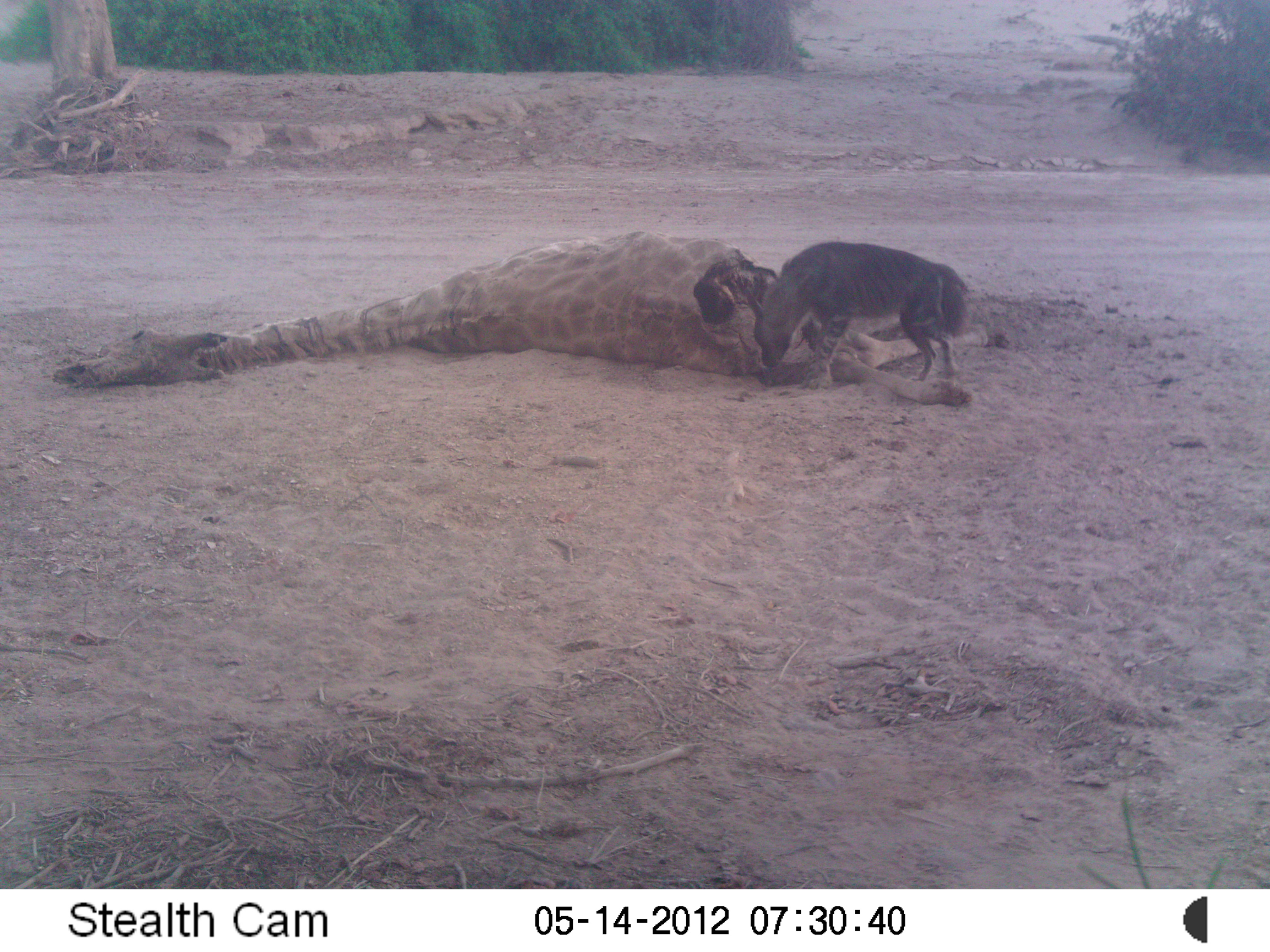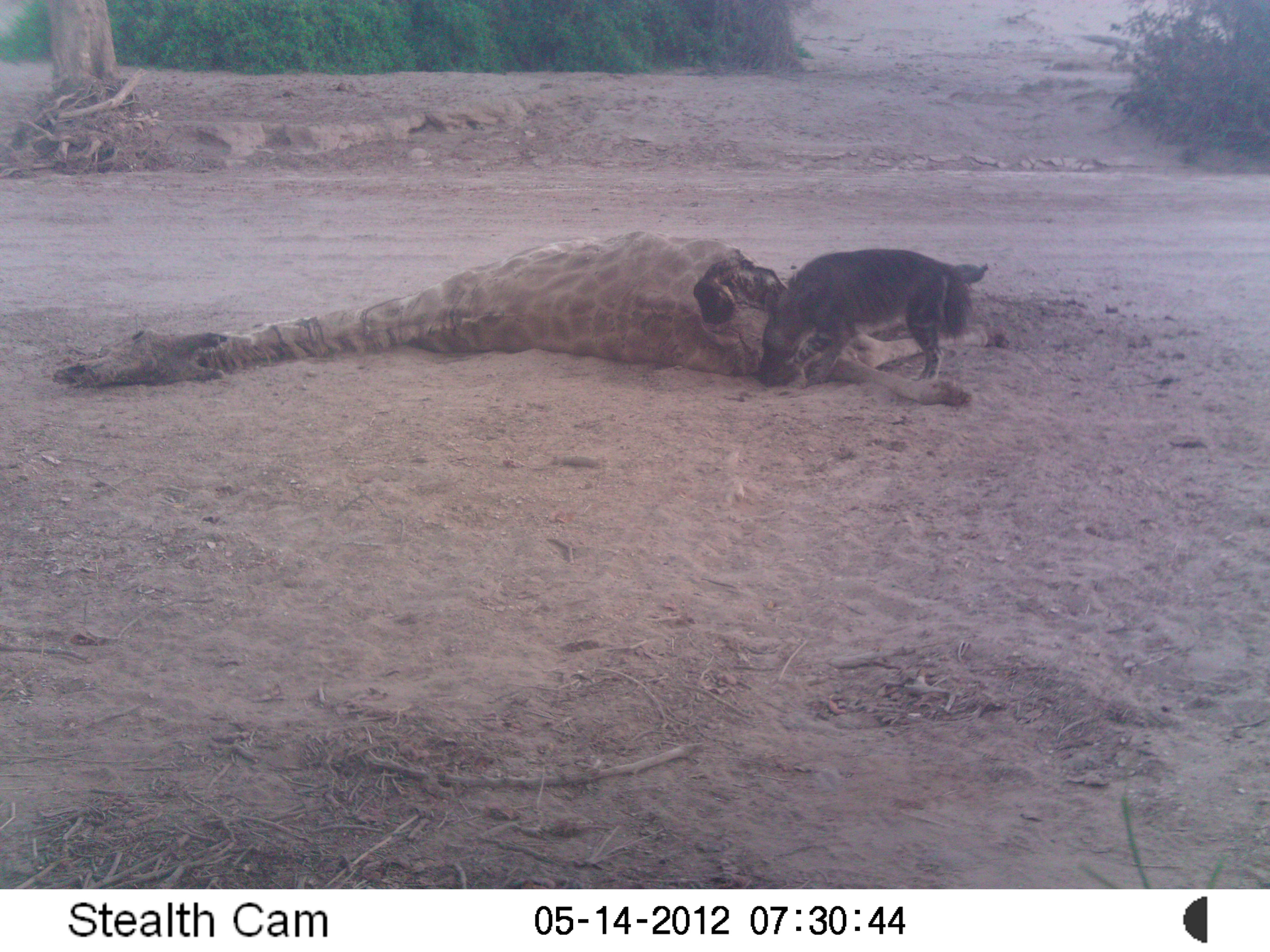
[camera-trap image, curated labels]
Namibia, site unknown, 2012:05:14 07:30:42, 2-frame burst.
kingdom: Animalia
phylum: Chordata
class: Mammalia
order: Carnivora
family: Hyaenidae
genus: Parahyaena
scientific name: Parahyaena brunnea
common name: brown hyena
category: hyaena brunnea